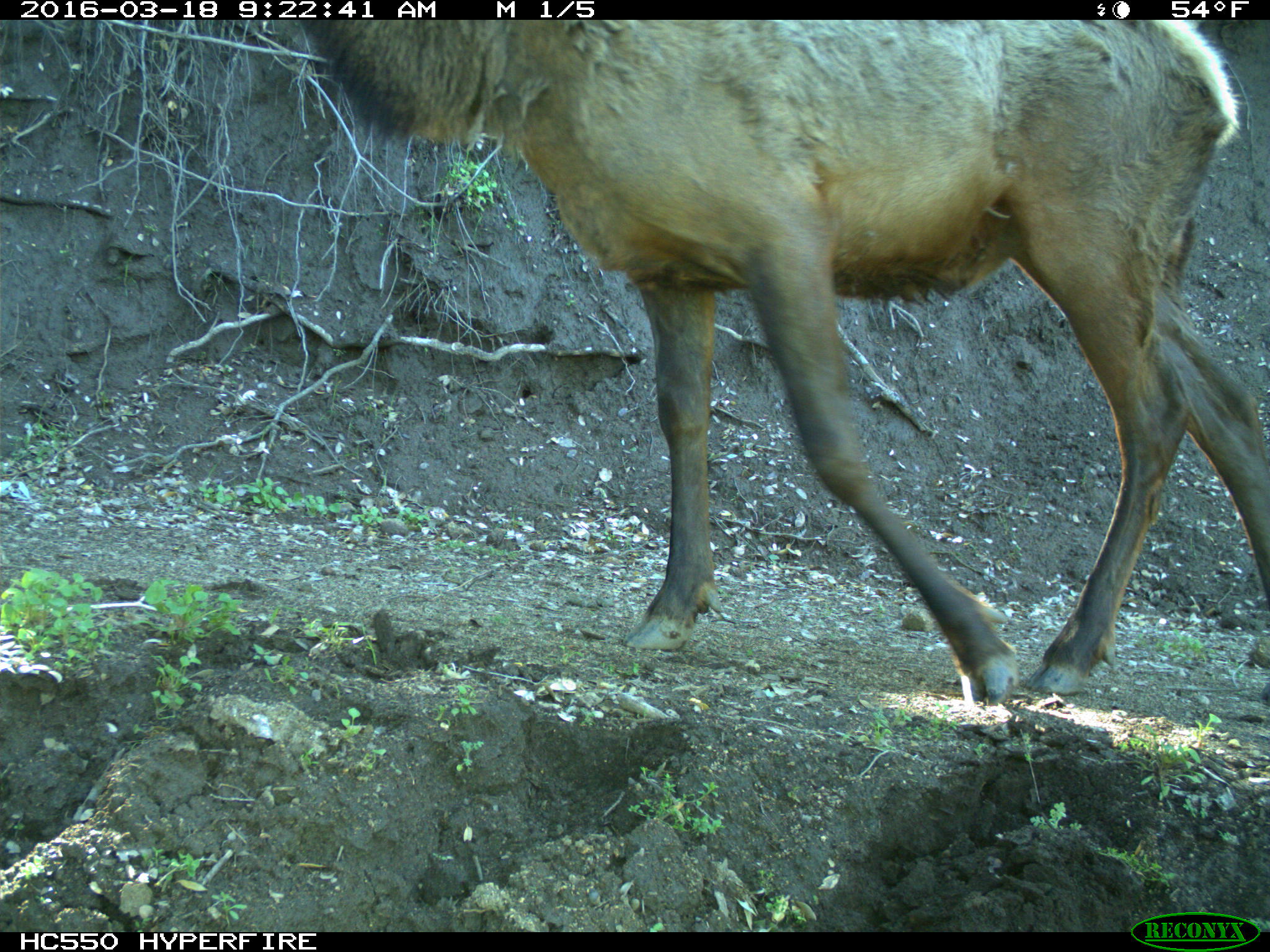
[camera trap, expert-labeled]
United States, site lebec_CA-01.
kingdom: Animalia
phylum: Chordata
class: Mammalia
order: Artiodactyla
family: Cervidae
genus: Cervus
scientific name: Cervus canadensis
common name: elk